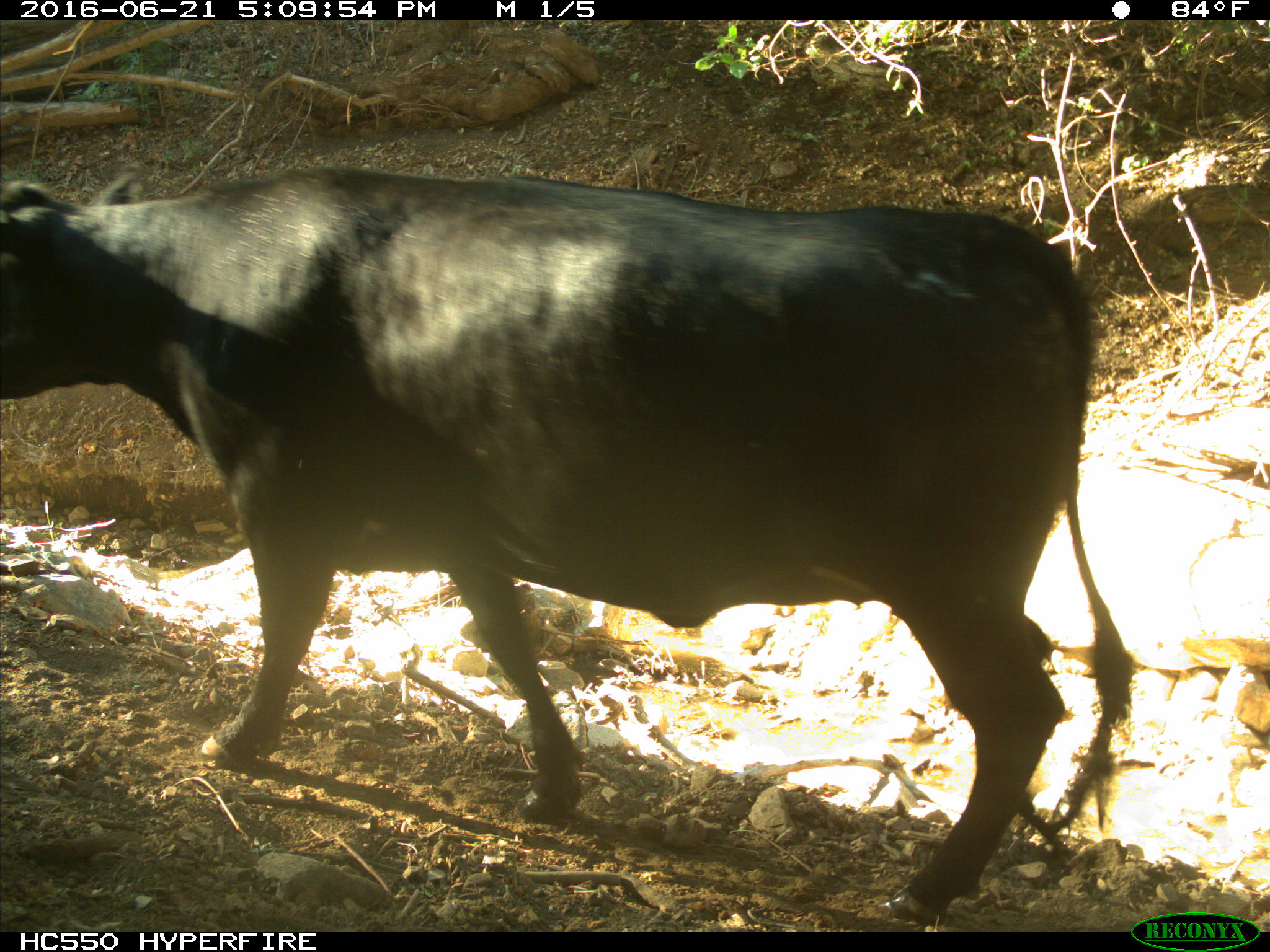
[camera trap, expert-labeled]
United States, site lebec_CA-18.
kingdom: Animalia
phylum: Chordata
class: Mammalia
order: Artiodactyla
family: Bovidae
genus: Bos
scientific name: Bos taurus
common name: domestic cow